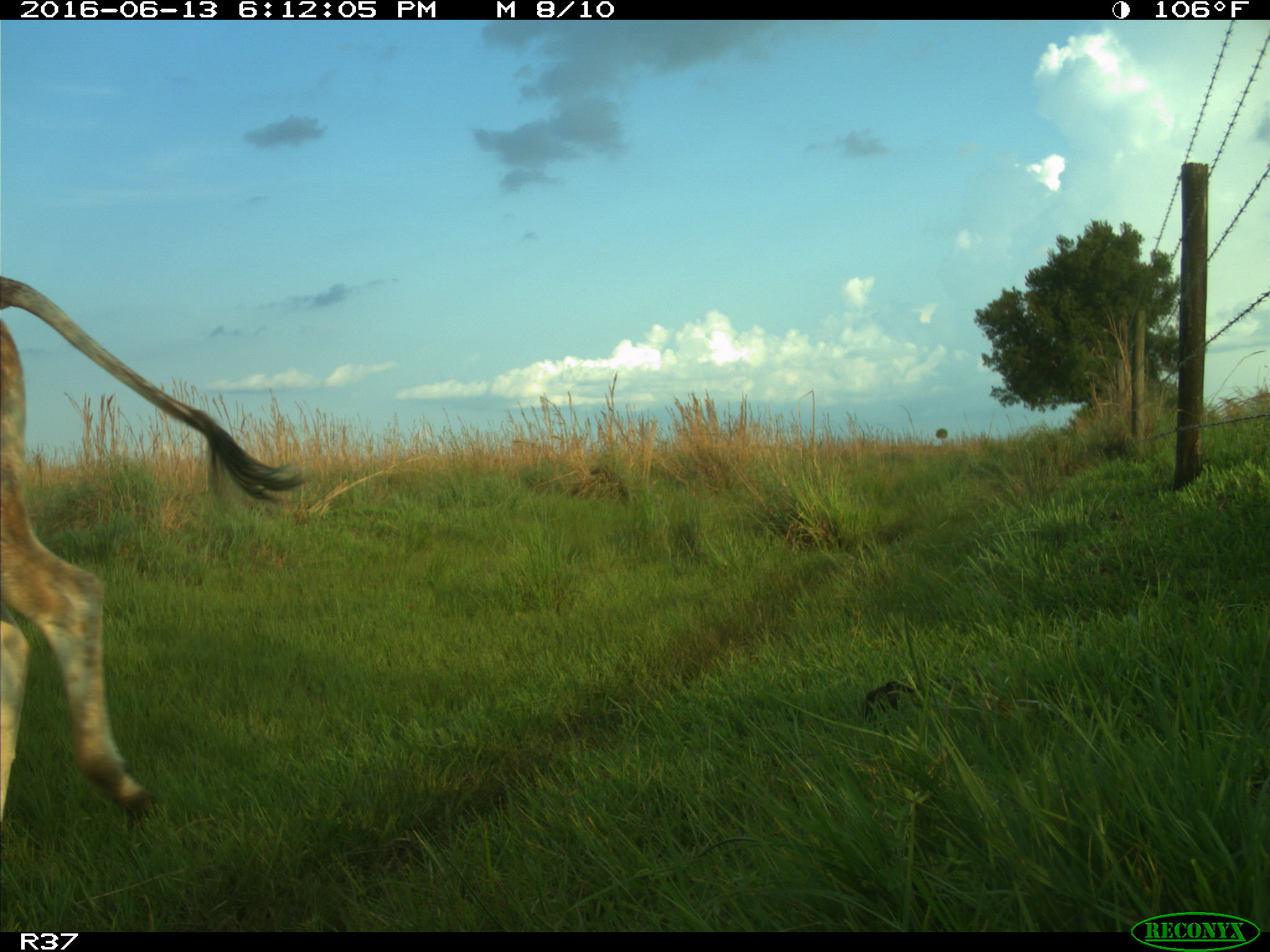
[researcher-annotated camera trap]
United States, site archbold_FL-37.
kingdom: Animalia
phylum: Chordata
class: Mammalia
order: Artiodactyla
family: Bovidae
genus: Bos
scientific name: Bos taurus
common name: domestic cow